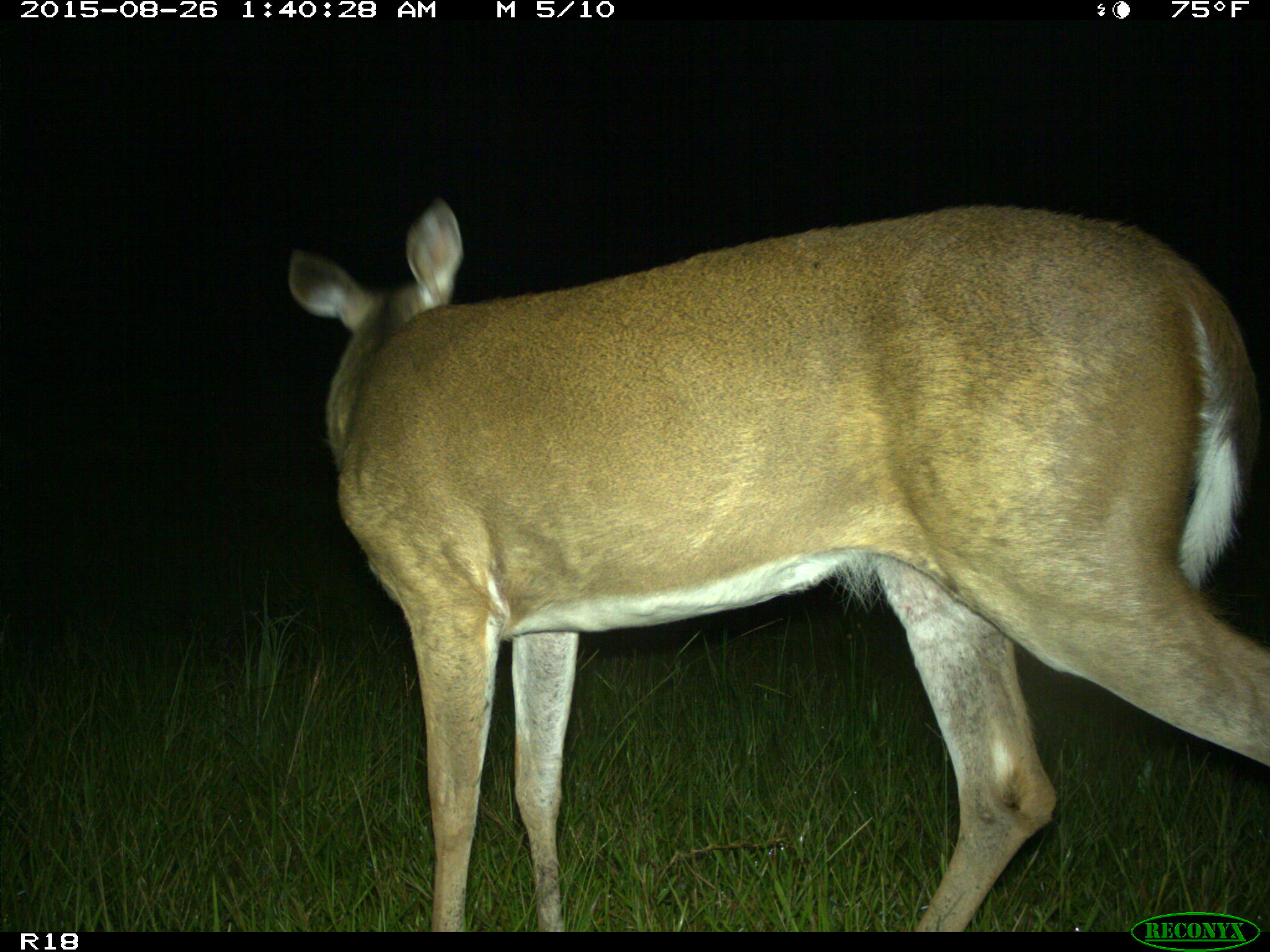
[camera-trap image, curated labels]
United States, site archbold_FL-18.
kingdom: Animalia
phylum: Chordata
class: Mammalia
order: Artiodactyla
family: Cervidae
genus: Odocoileus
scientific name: Odocoileus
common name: deer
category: unidentified deer